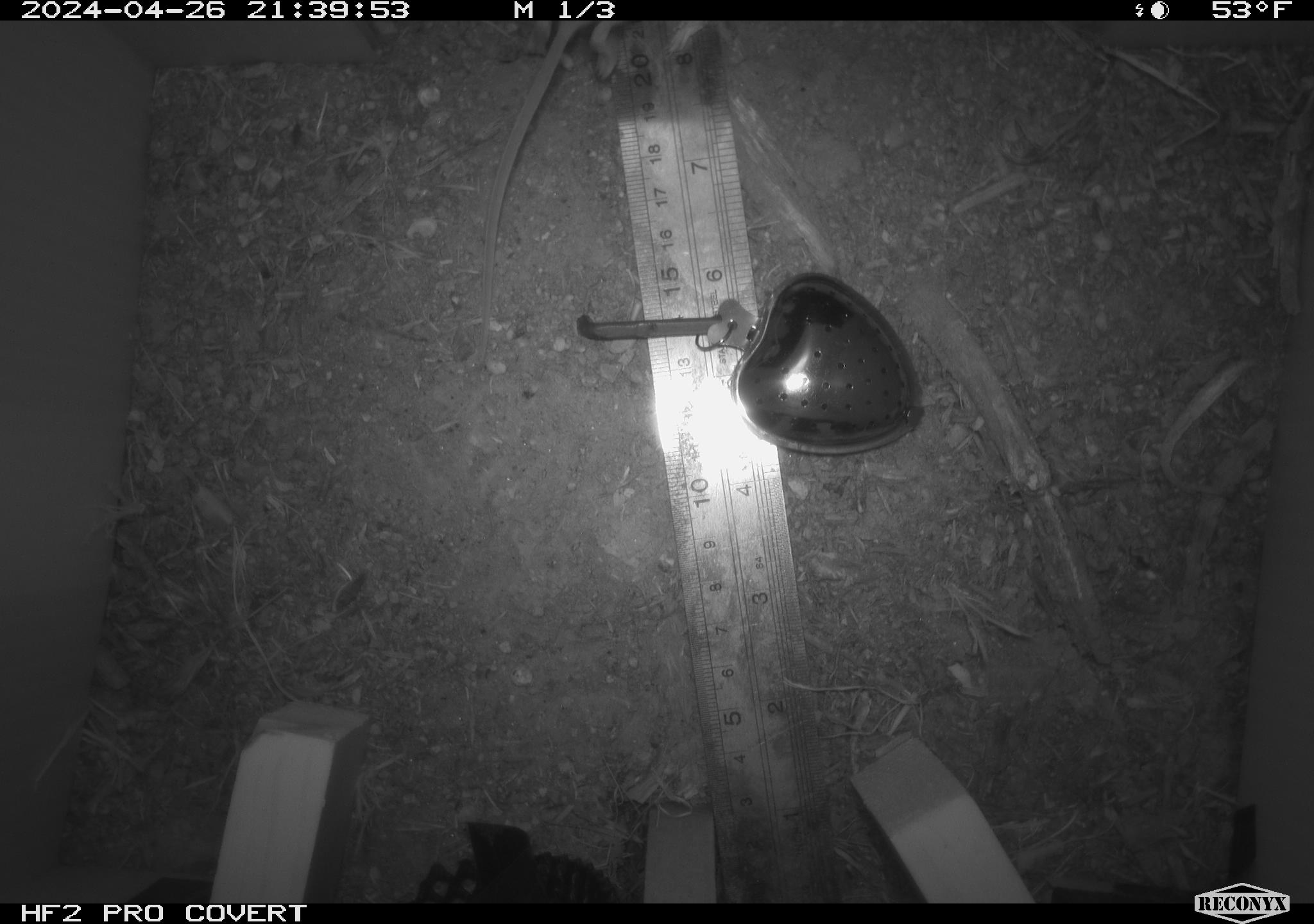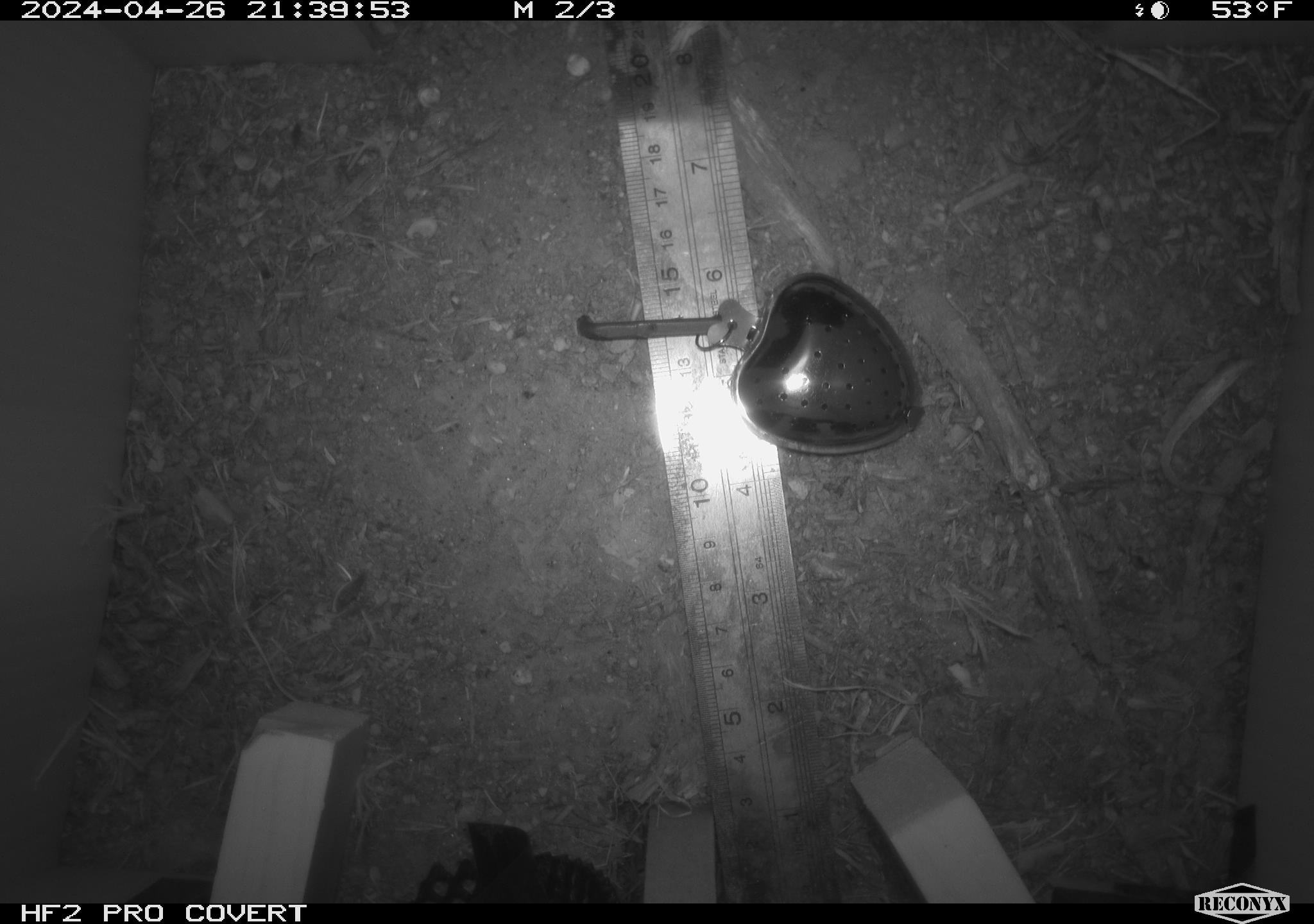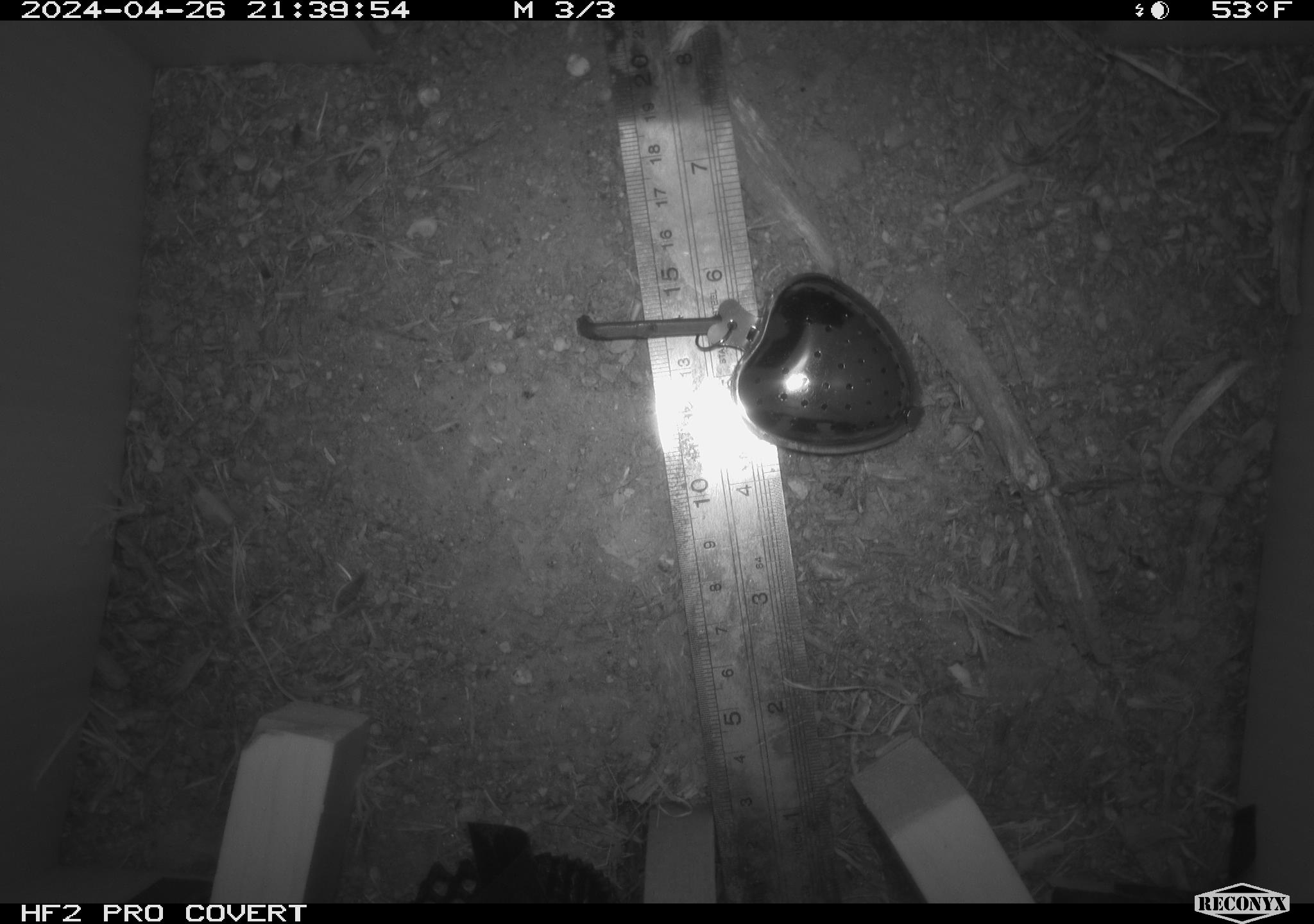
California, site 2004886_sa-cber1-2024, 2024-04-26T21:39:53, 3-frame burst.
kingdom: Animalia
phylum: Chordata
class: Mammalia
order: Rodentia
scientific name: Rodentia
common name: mouse species